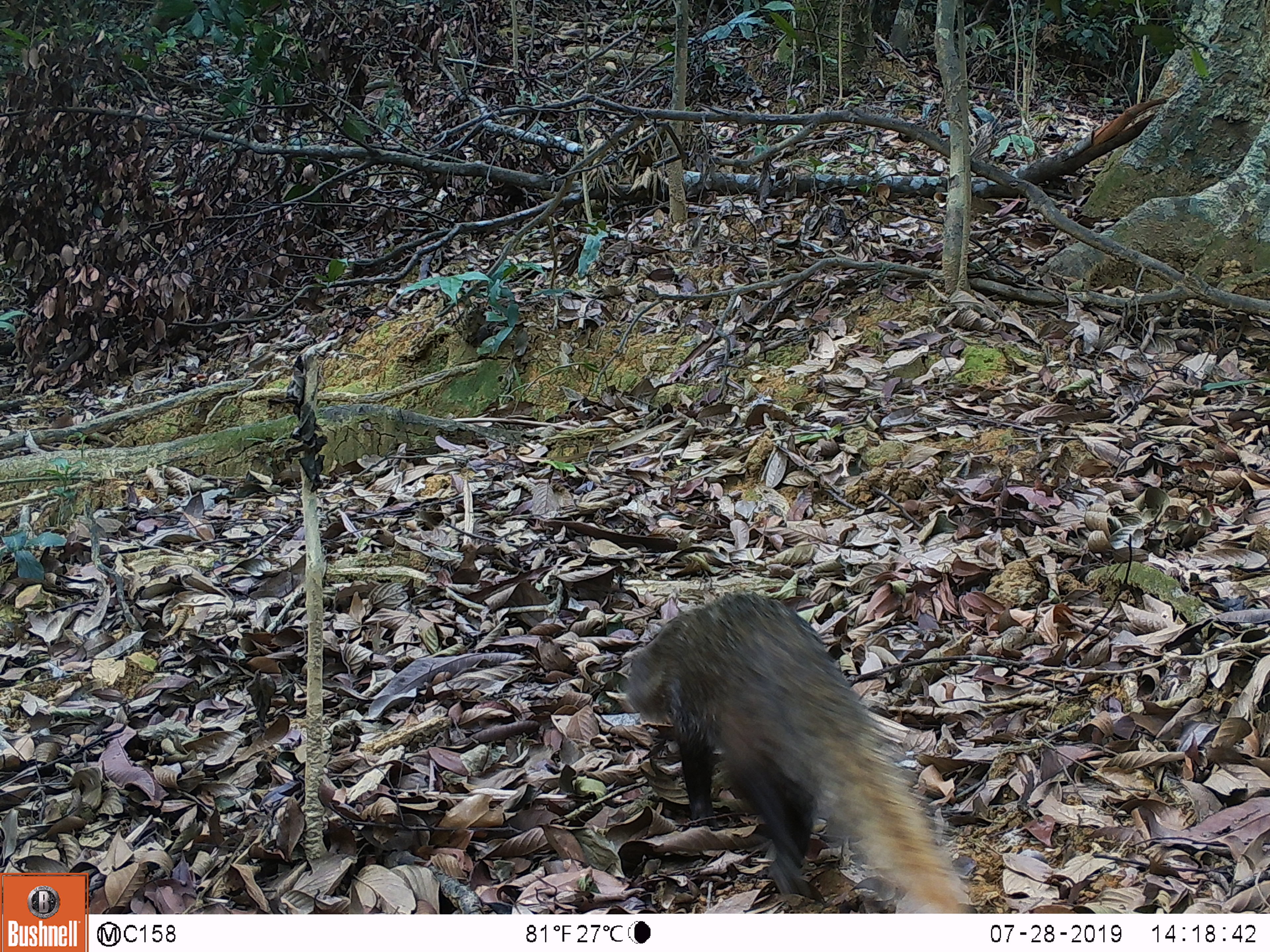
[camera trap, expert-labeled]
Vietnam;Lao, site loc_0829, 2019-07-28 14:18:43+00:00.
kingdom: Animalia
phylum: Chordata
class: Mammalia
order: Carnivora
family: Herpestidae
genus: Urva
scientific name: Urva urva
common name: crab-eating mongoose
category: crab eating mongoose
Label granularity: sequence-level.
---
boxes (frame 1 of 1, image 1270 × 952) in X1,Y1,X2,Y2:
crab eating mongoose: 622,589,970,913